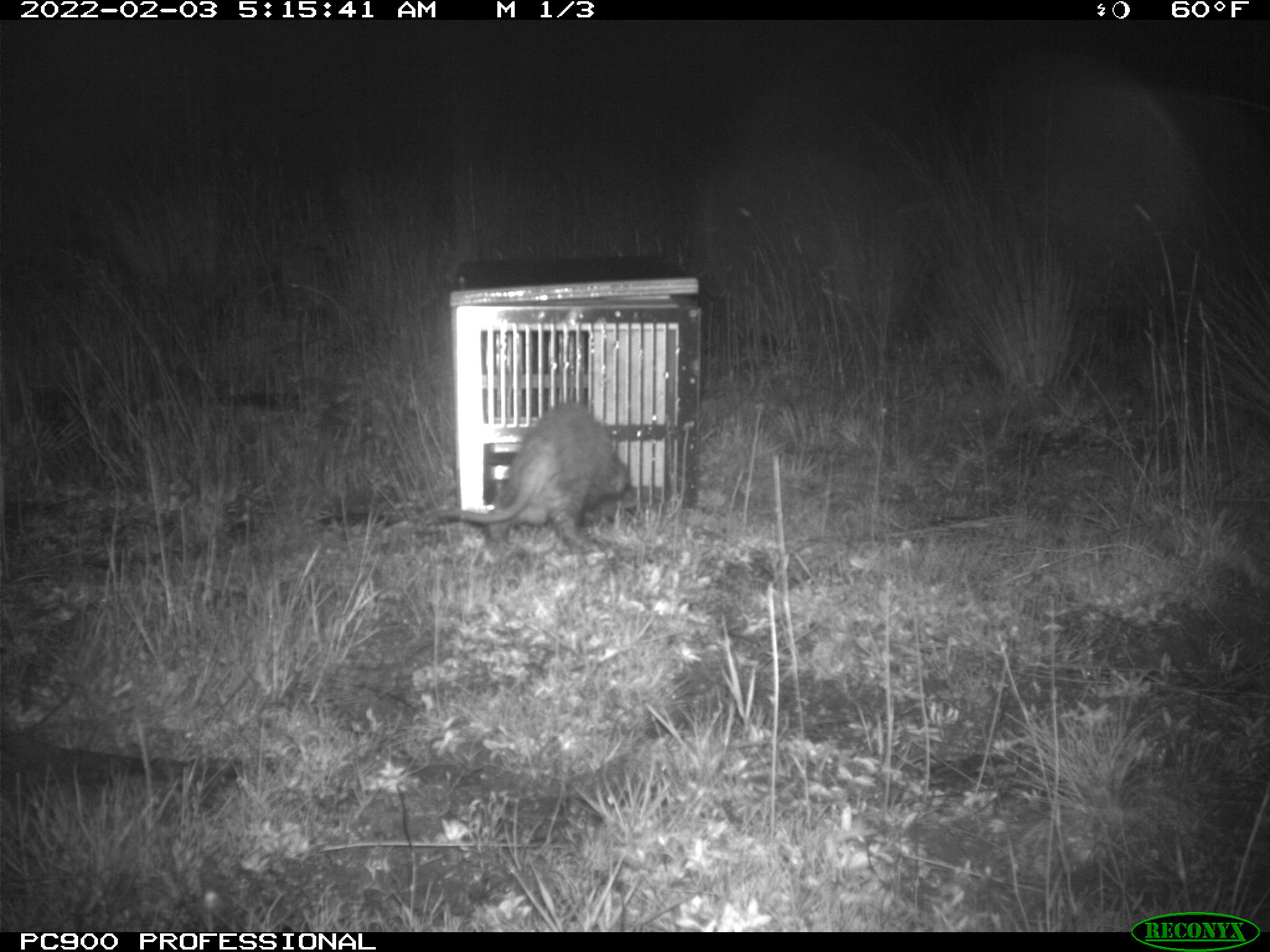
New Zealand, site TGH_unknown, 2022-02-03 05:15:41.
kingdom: Animalia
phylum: Chordata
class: Mammalia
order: Carnivora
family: Mustelidae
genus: Mustela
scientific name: Mustela furo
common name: ferret